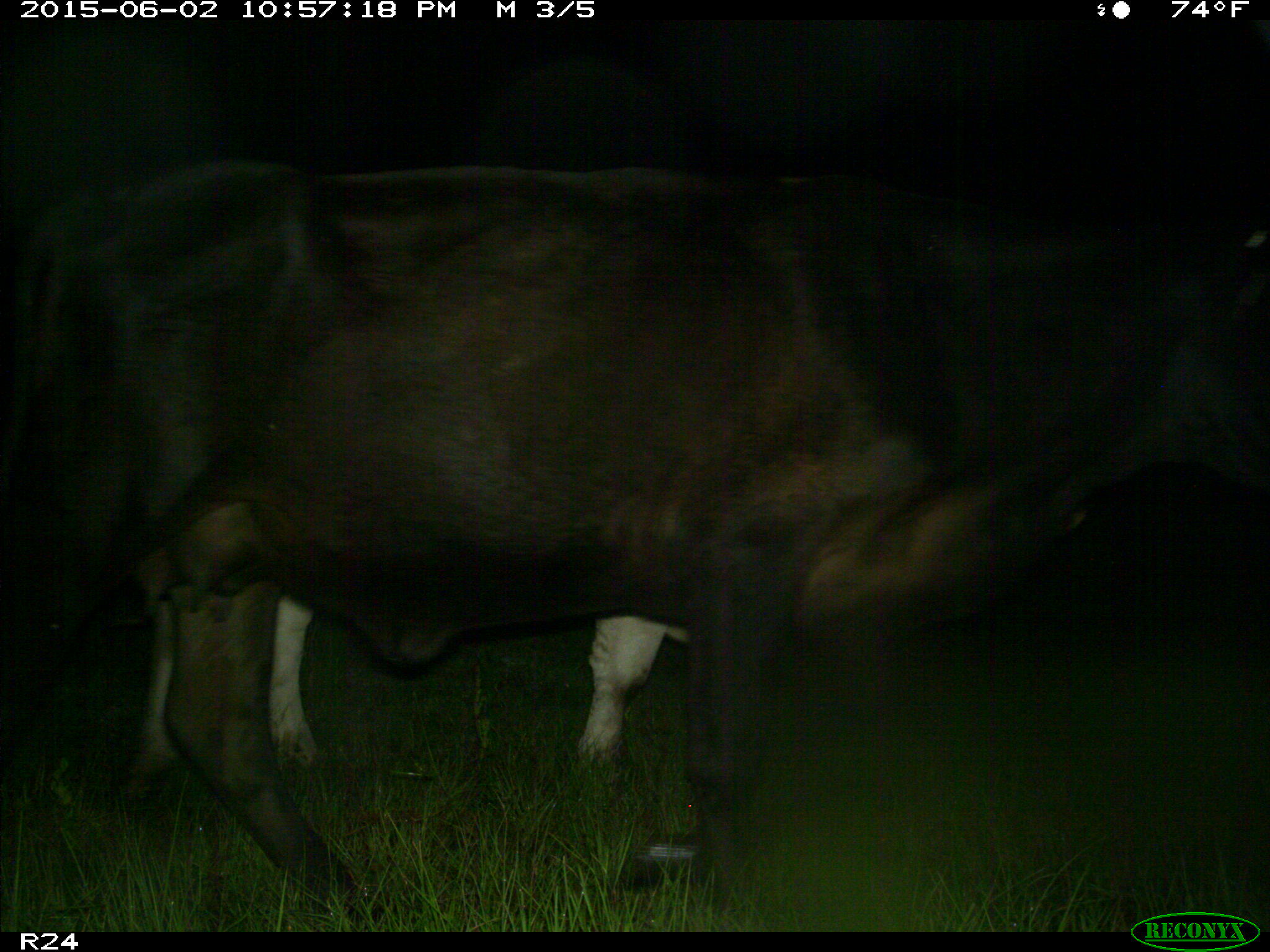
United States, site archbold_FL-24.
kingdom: Animalia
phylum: Chordata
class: Mammalia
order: Artiodactyla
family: Bovidae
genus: Bos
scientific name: Bos taurus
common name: domestic cow